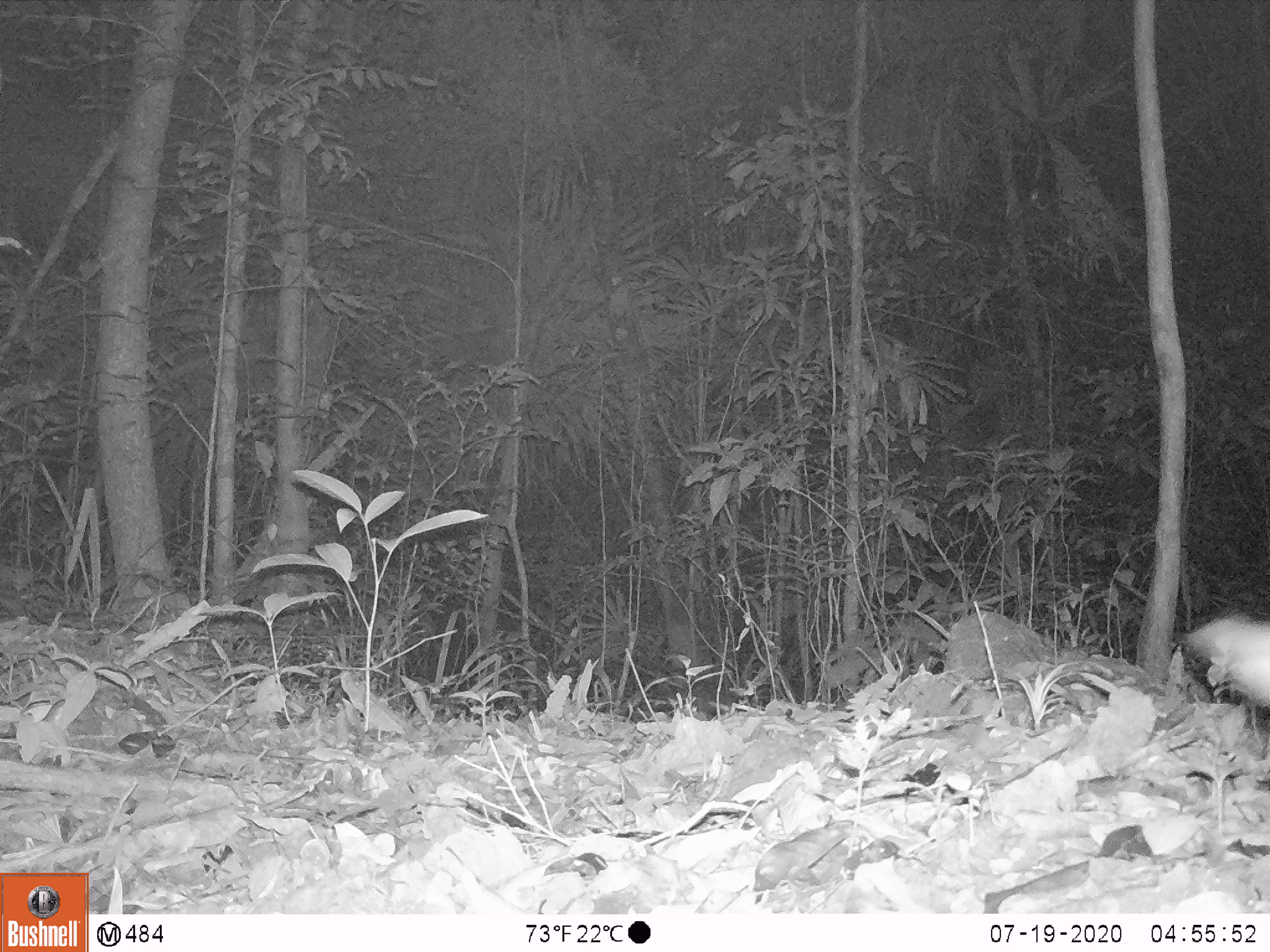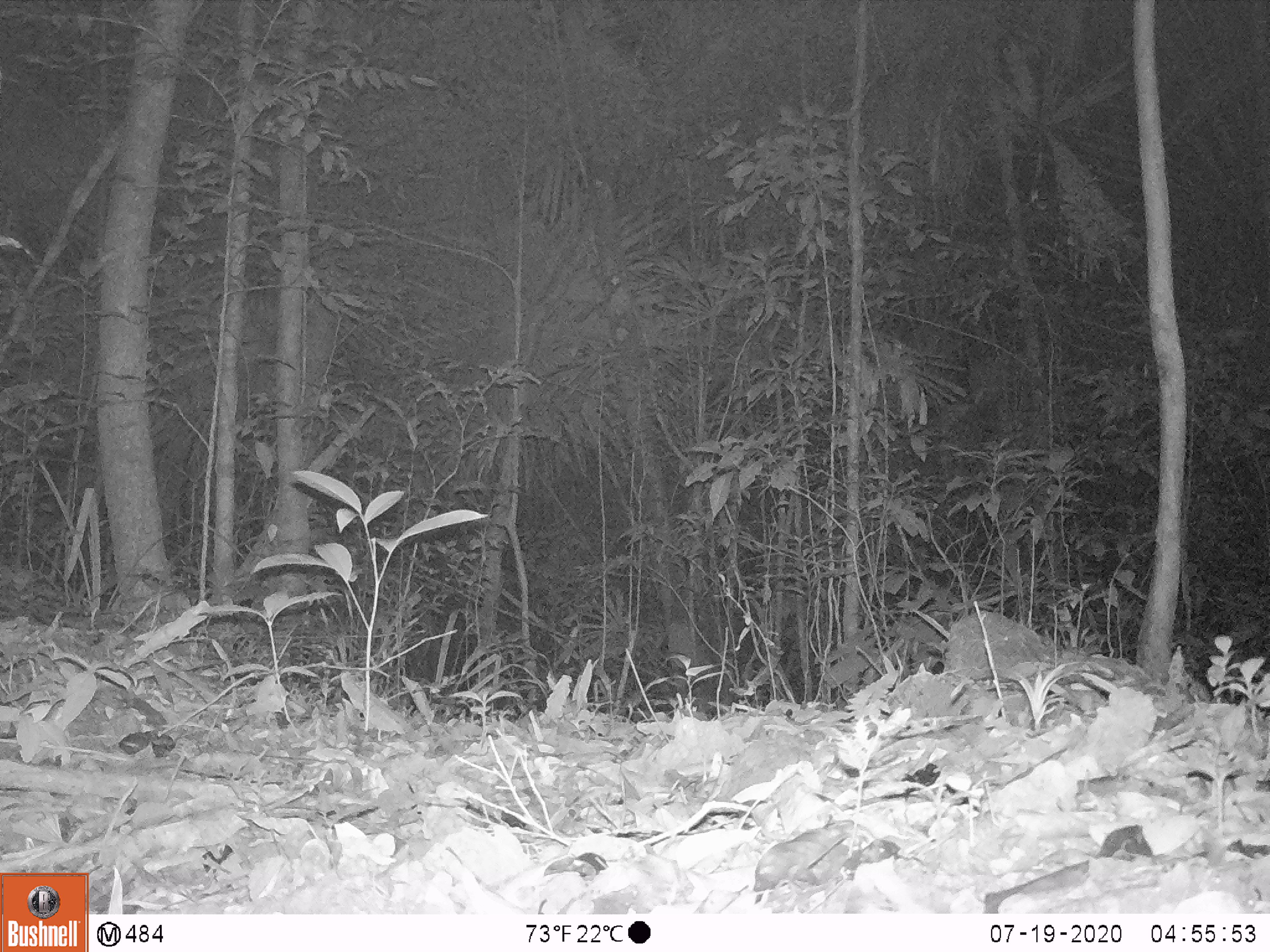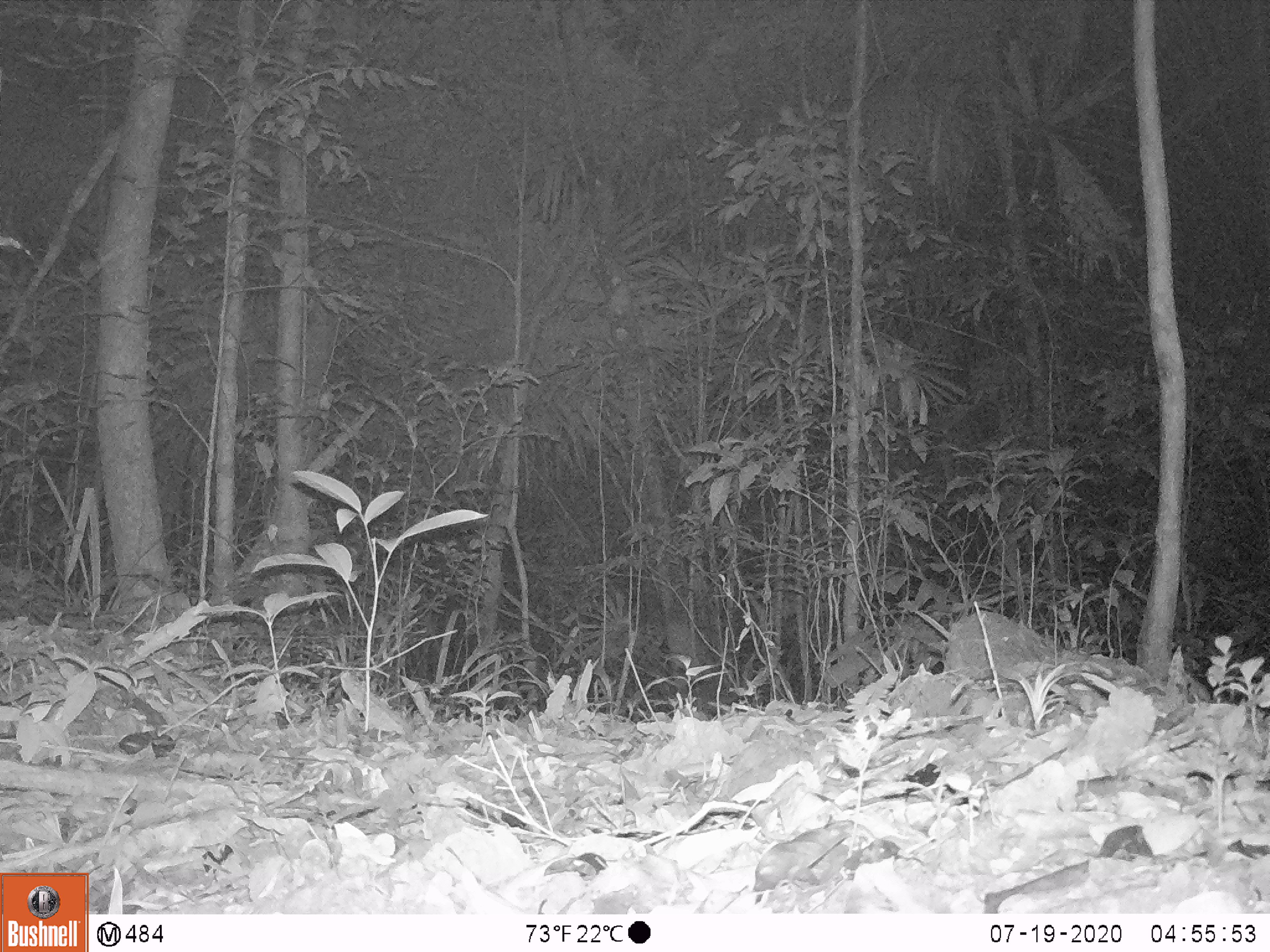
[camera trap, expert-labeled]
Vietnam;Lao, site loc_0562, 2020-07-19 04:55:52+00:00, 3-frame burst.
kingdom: Animalia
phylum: Chordata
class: Mammalia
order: Carnivora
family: Viverridae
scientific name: Paradoxurinae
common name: palm civet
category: unidentified palm civet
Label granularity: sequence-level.